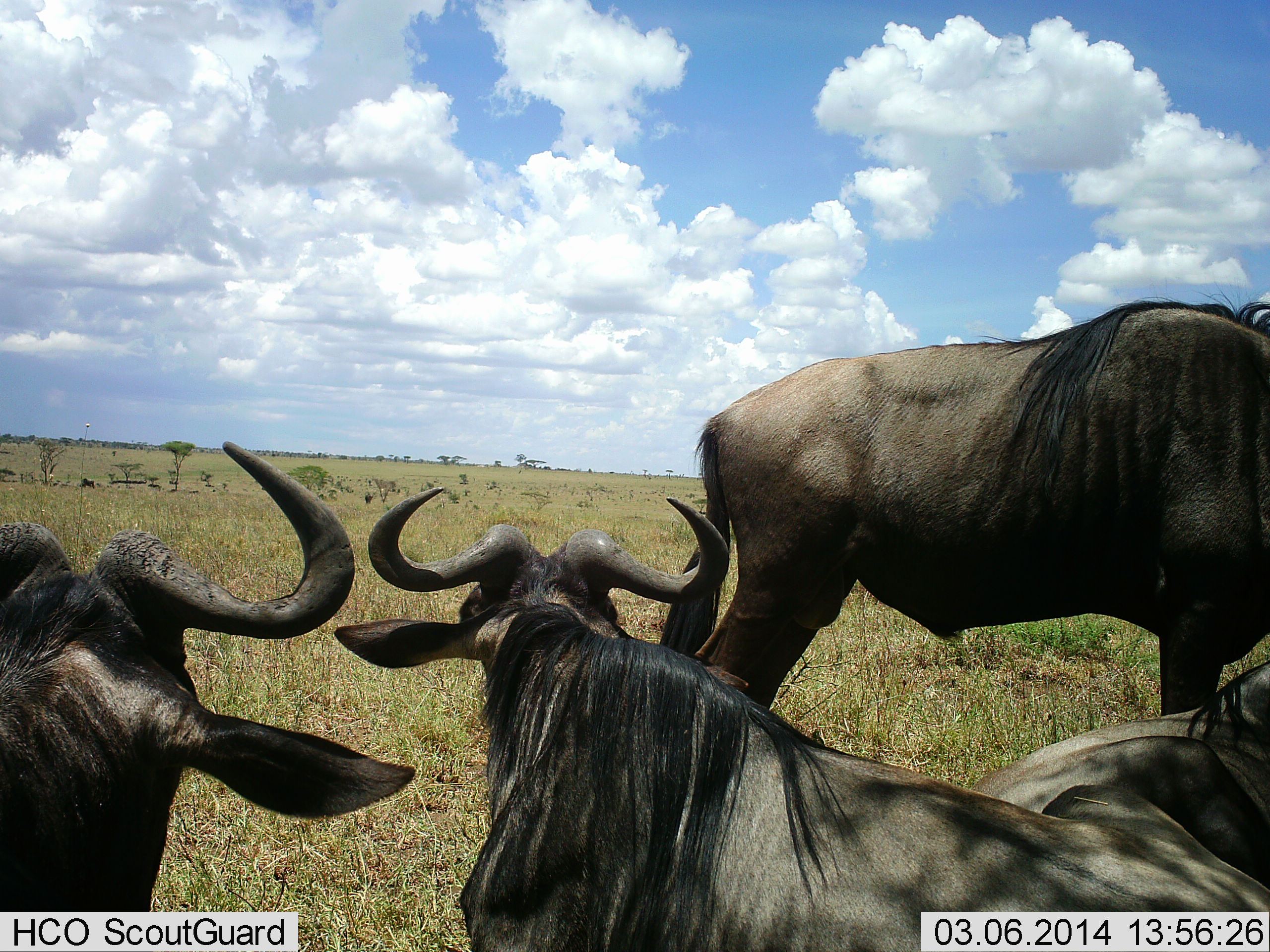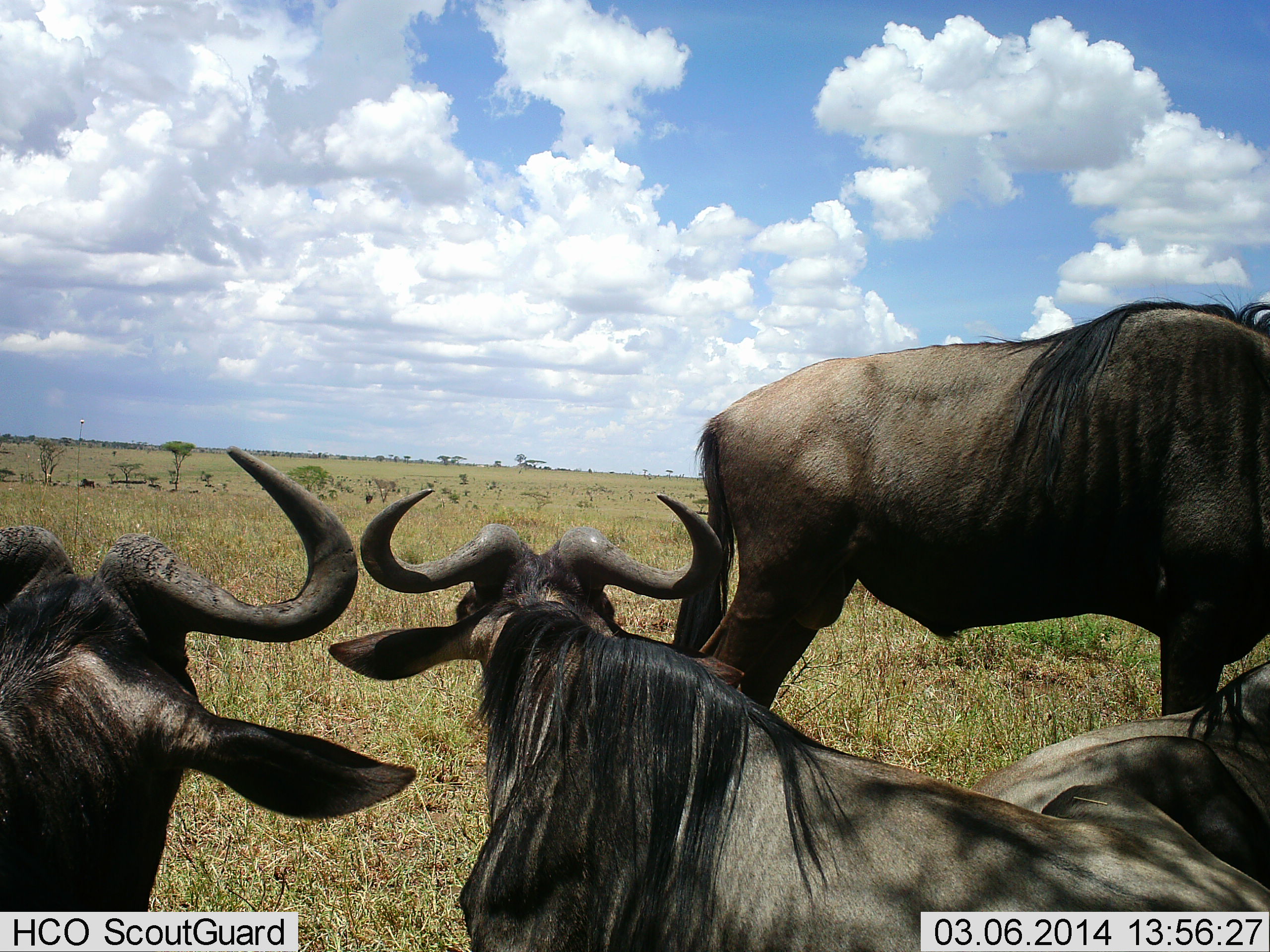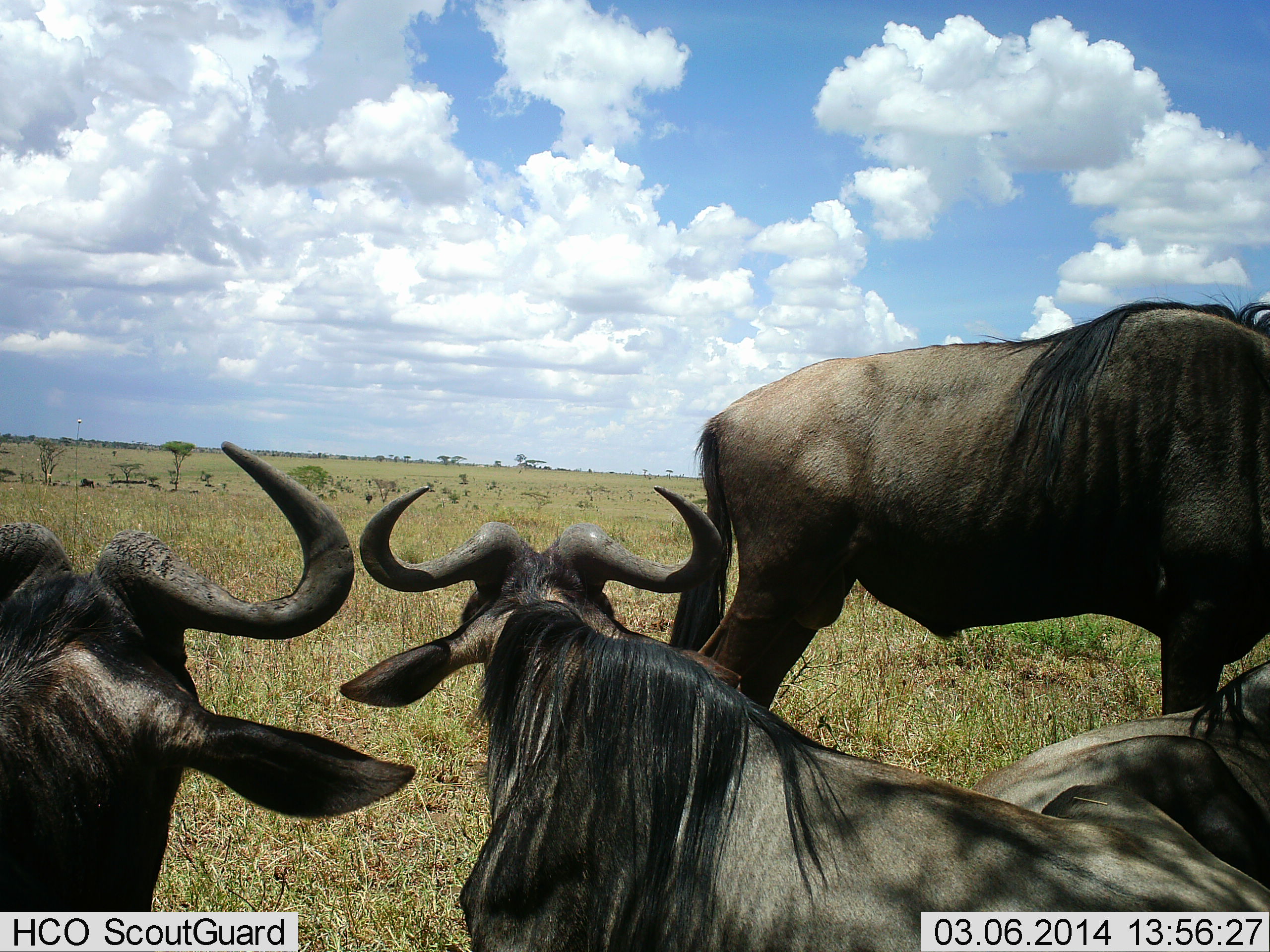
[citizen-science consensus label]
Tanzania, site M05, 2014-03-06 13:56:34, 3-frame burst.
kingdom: Animalia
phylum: Chordata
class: Mammalia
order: Artiodactyla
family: Bovidae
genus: Connochaetes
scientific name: Connochaetes taurinus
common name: blue wildebeest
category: wildebeest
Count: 4.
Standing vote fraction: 90%.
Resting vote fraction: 90%.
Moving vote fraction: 0%.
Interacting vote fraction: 0%.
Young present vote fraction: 0%.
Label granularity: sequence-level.